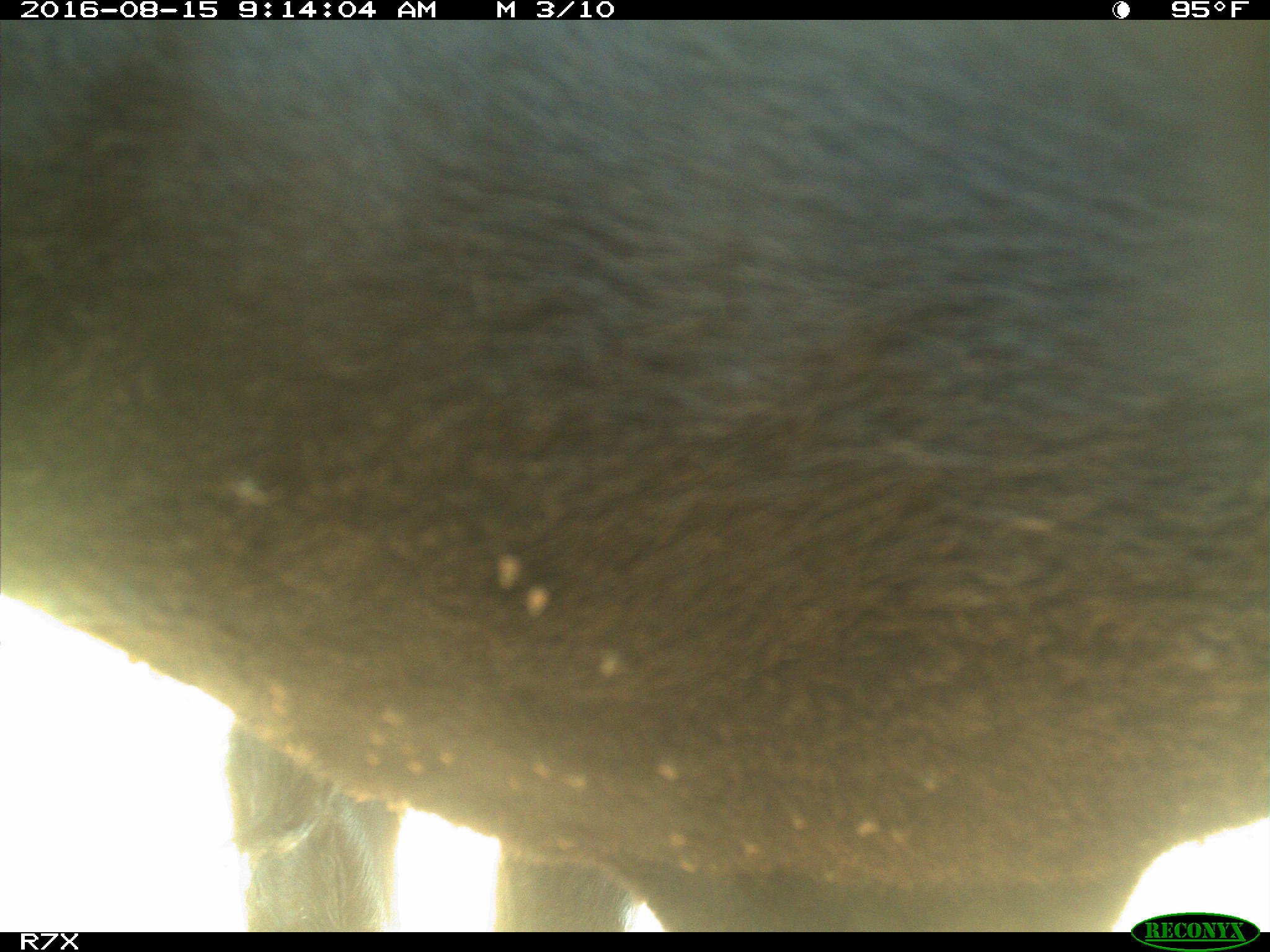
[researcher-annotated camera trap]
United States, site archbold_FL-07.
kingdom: Animalia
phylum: Chordata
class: Mammalia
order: Artiodactyla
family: Bovidae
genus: Bos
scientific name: Bos taurus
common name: domestic cow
Bos taurus (domestic cow).